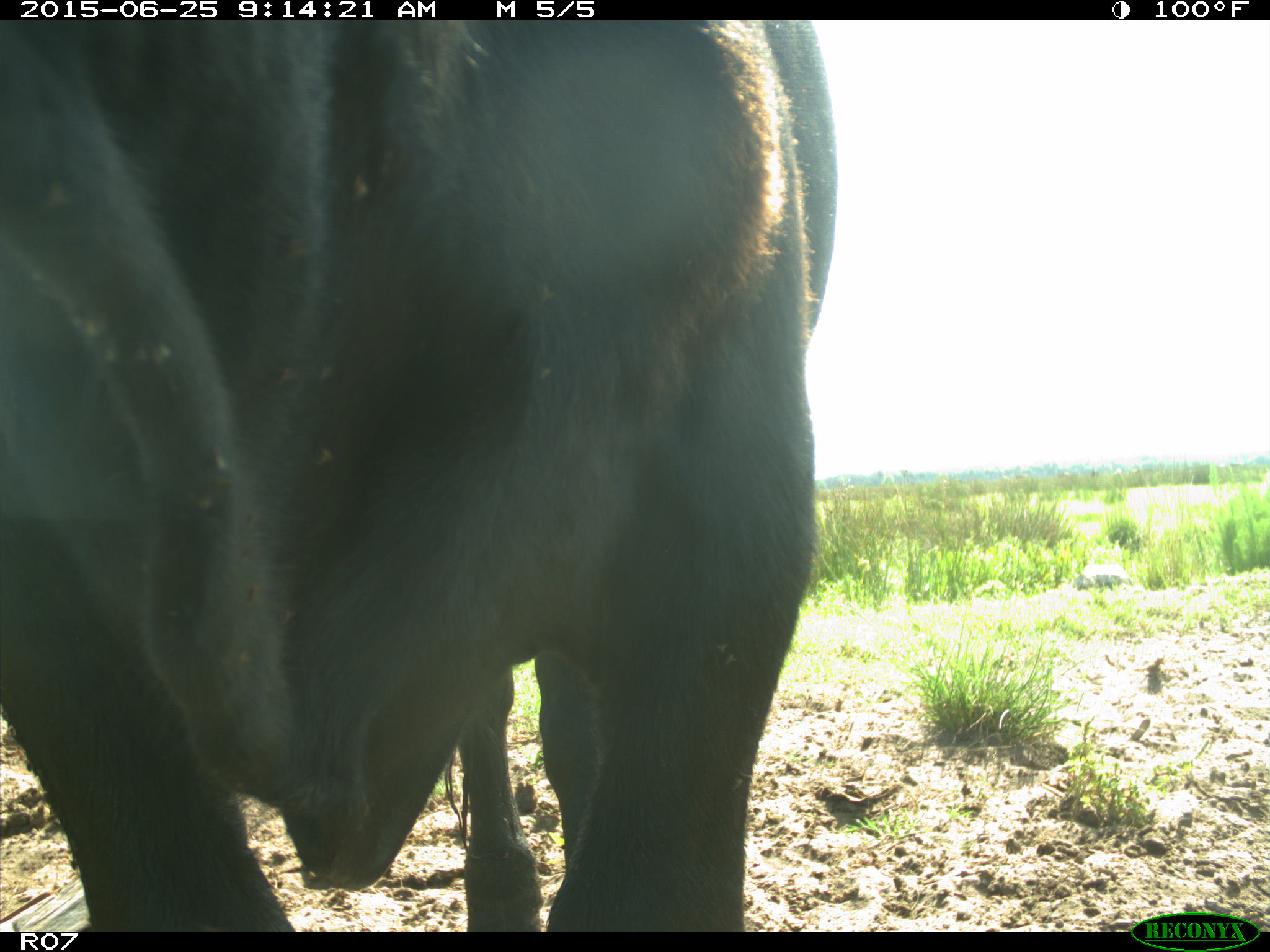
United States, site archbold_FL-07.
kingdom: Animalia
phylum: Chordata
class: Mammalia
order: Artiodactyla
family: Bovidae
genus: Bos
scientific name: Bos taurus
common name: domestic cow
Bos taurus (domestic cow).